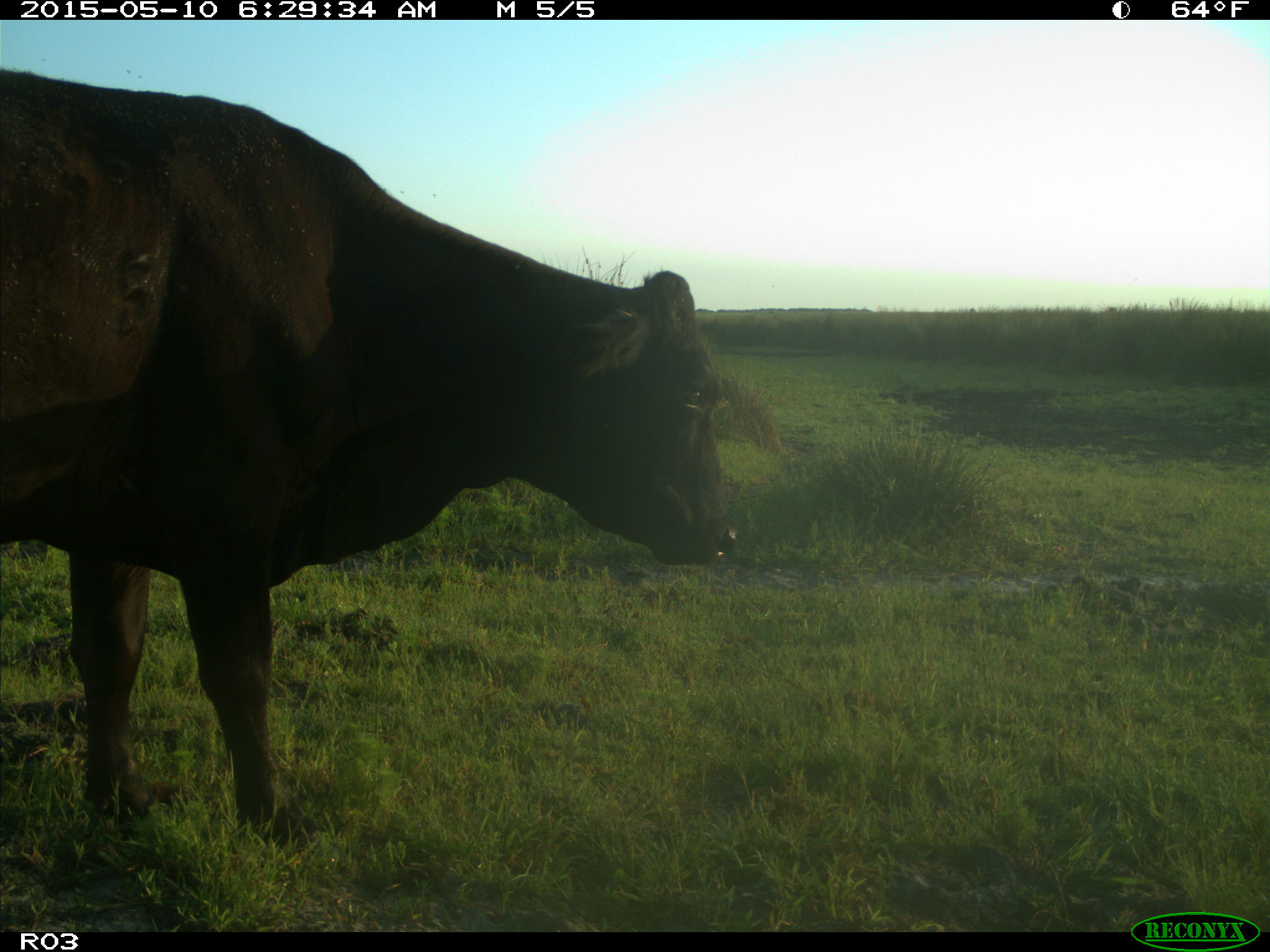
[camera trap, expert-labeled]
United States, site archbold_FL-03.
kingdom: Animalia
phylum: Chordata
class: Mammalia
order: Artiodactyla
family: Bovidae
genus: Bos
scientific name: Bos taurus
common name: domestic cow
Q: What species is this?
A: Bos taurus (domestic cow).